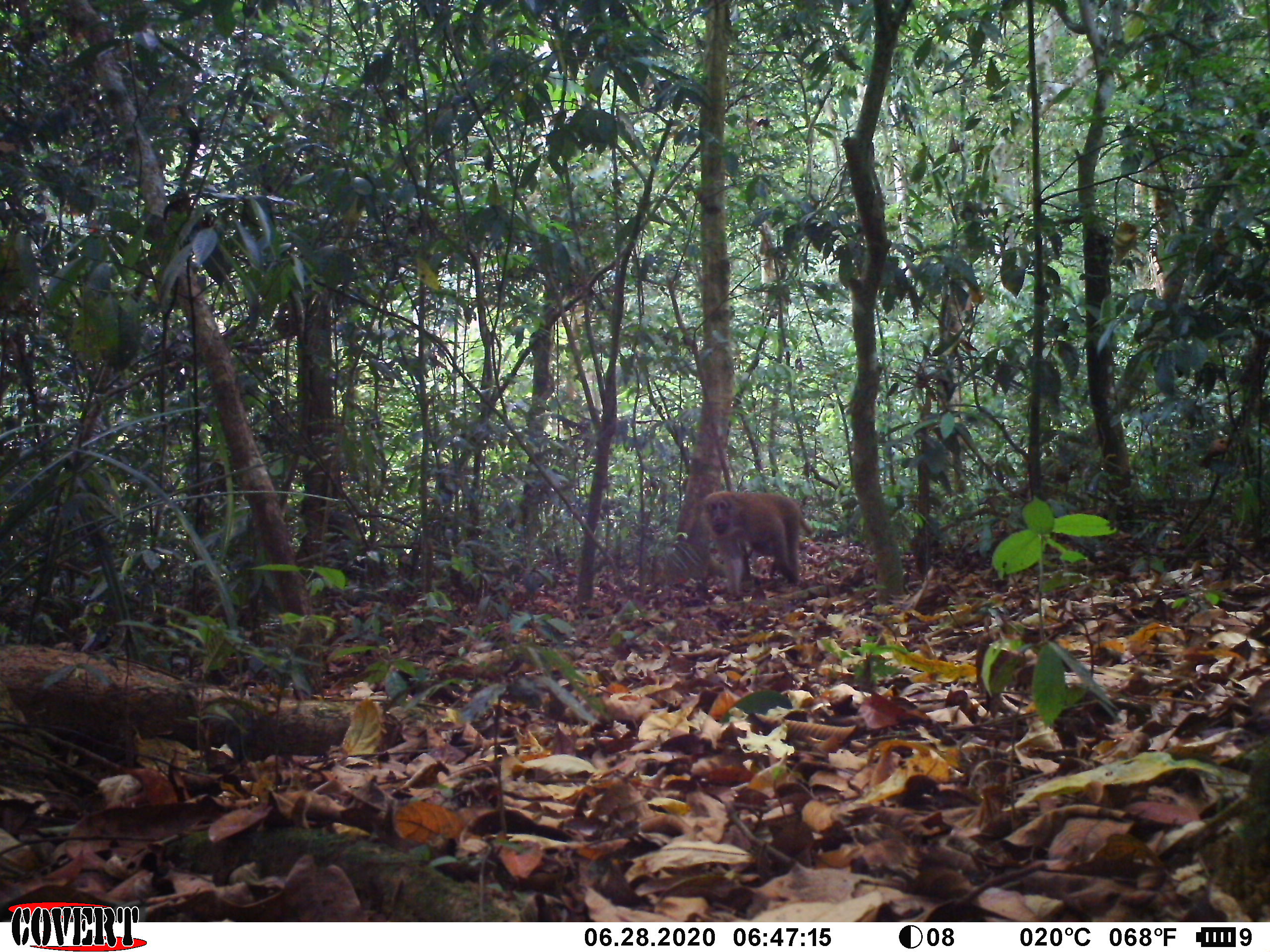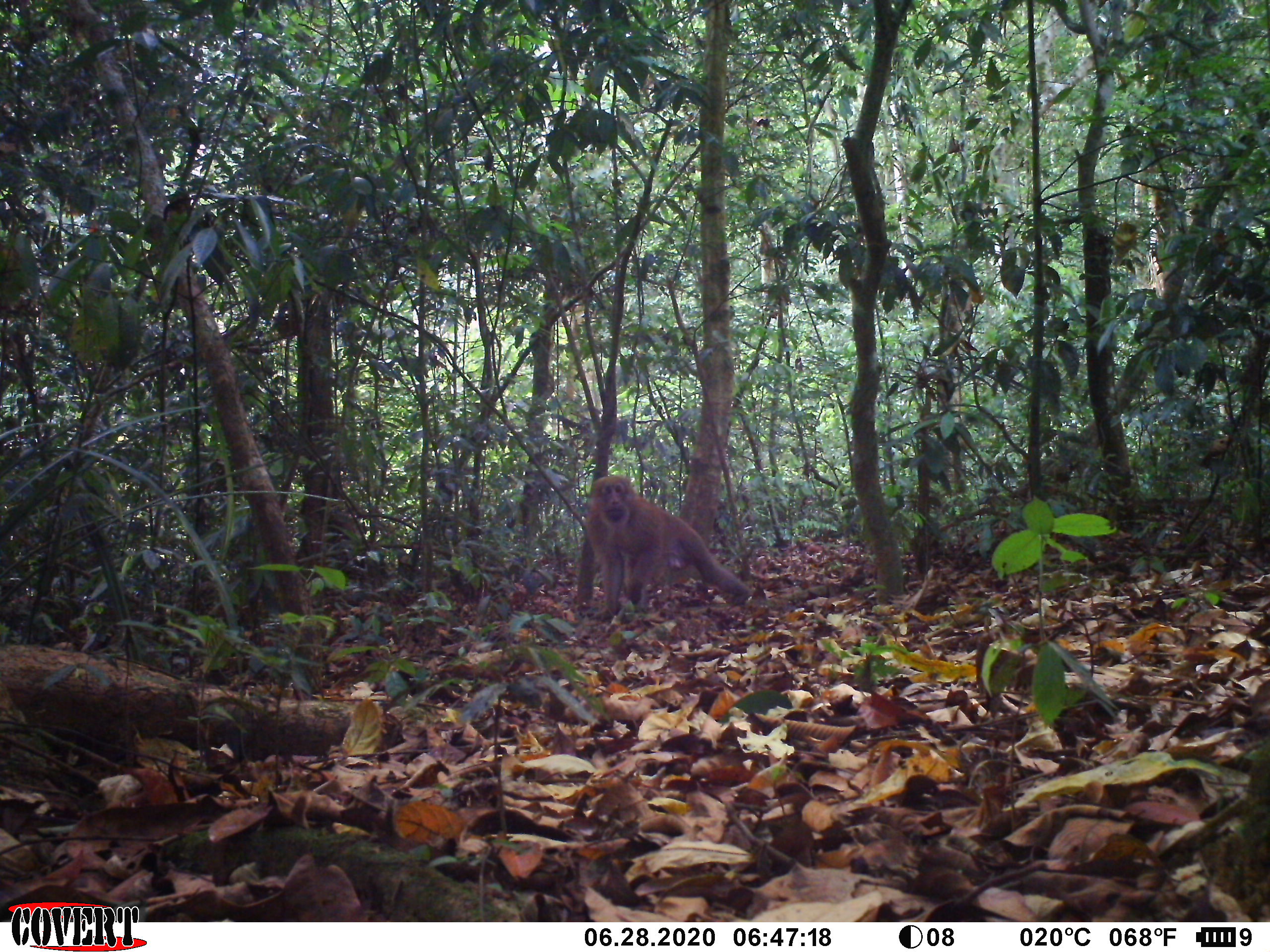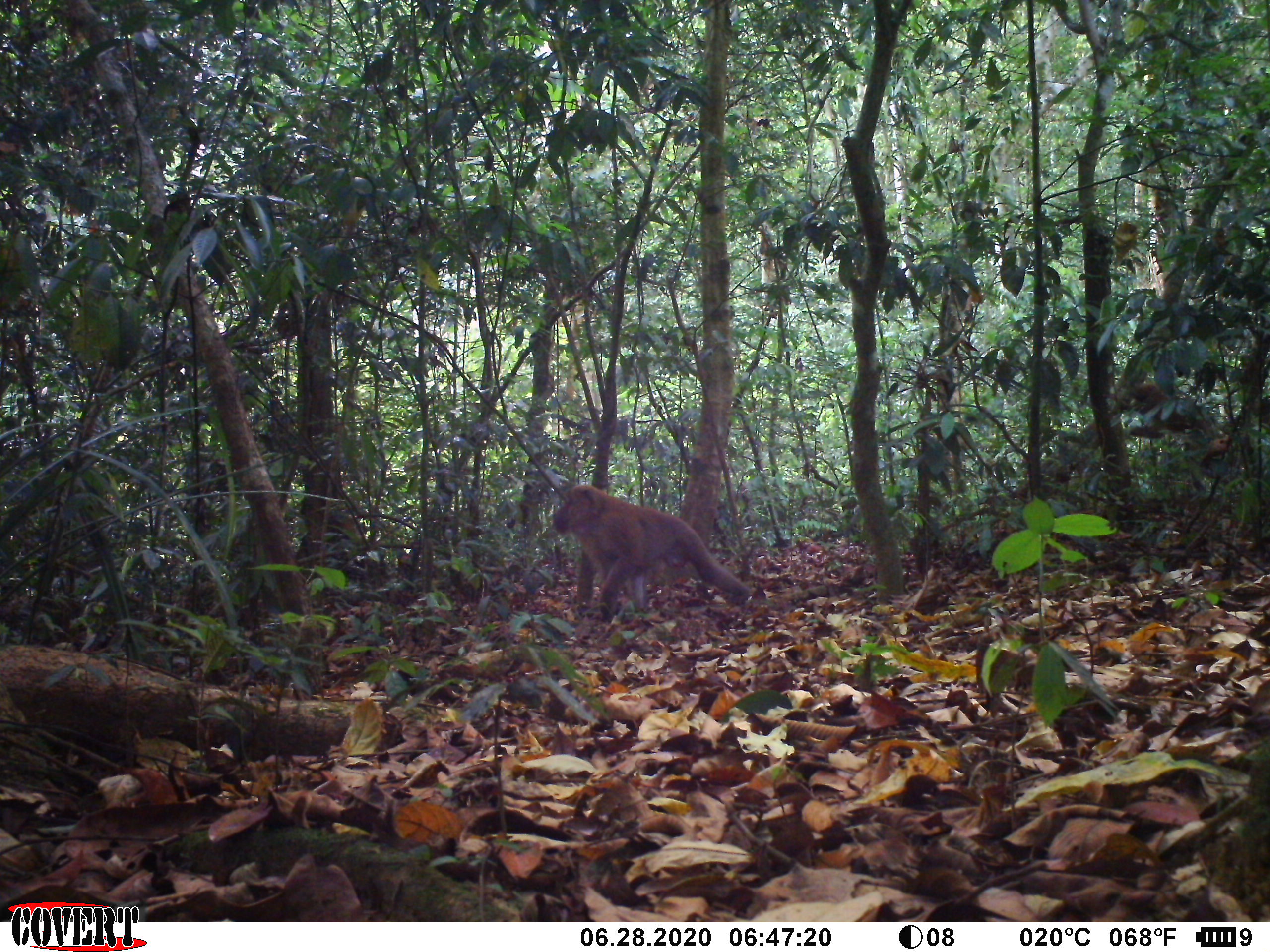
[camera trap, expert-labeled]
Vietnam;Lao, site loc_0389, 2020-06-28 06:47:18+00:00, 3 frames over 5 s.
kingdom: Animalia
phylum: Chordata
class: Mammalia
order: Primates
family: Cercopithecidae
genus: Macaca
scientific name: Macaca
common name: macaques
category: assam or rhesus macaque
Assam or rhesus macaque (macaques) (Macaca). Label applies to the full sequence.